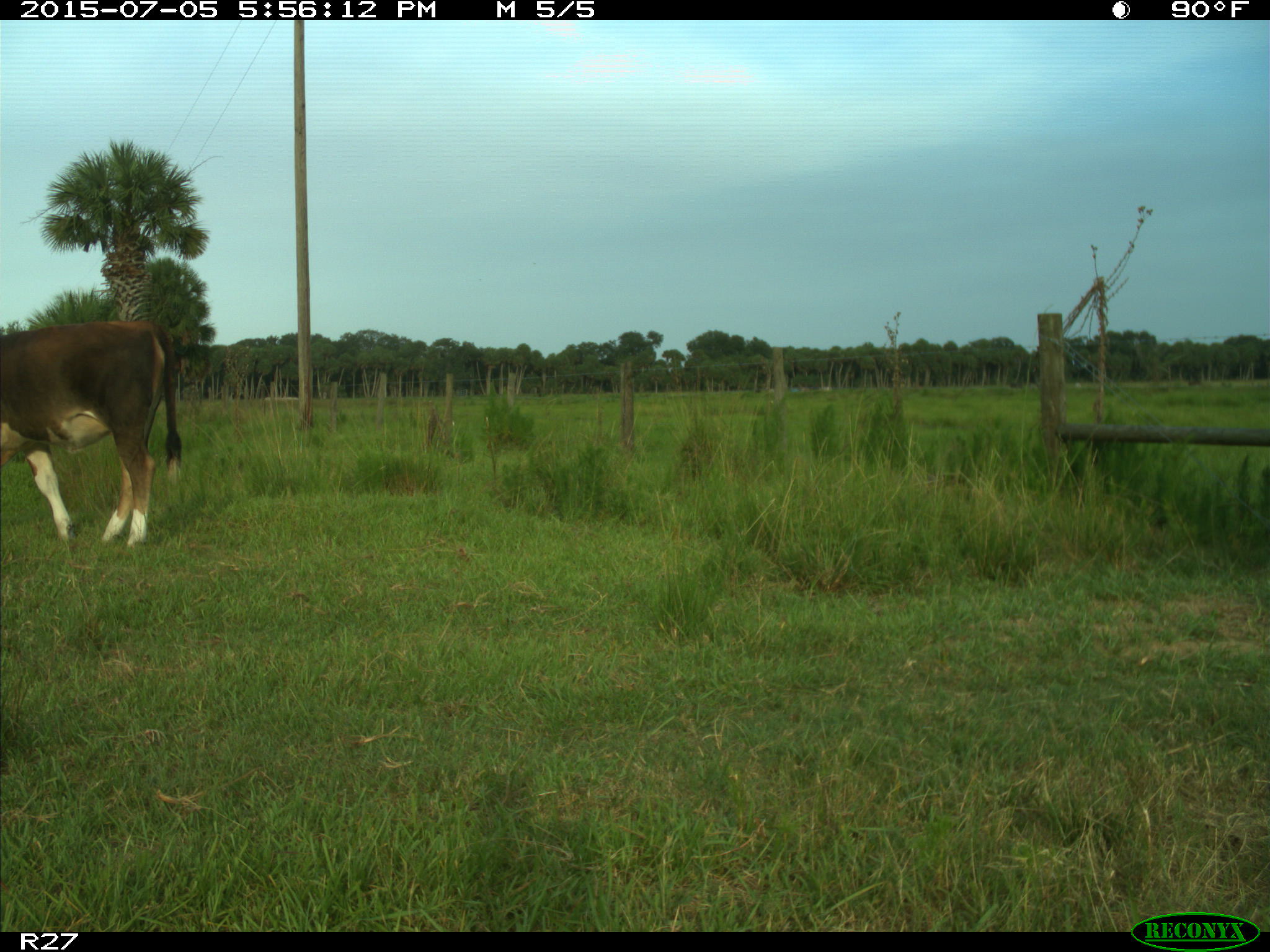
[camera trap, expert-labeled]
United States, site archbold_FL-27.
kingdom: Animalia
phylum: Chordata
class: Mammalia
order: Artiodactyla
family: Bovidae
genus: Bos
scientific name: Bos taurus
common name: domestic cow